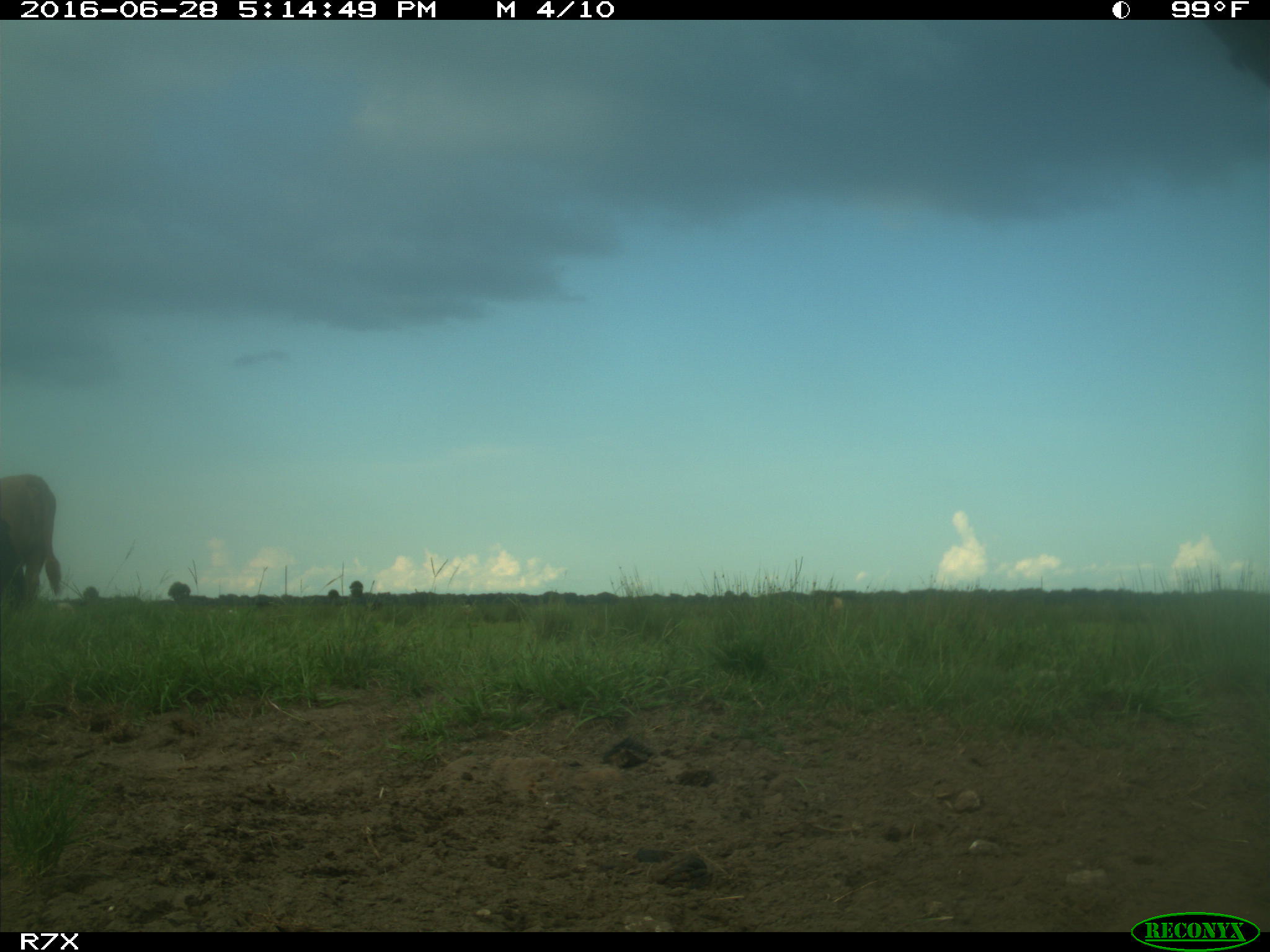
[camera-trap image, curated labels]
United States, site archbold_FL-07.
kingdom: Animalia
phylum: Chordata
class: Mammalia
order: Artiodactyla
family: Bovidae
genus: Bos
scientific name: Bos taurus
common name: domestic cow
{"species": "Bos taurus (domestic cow)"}